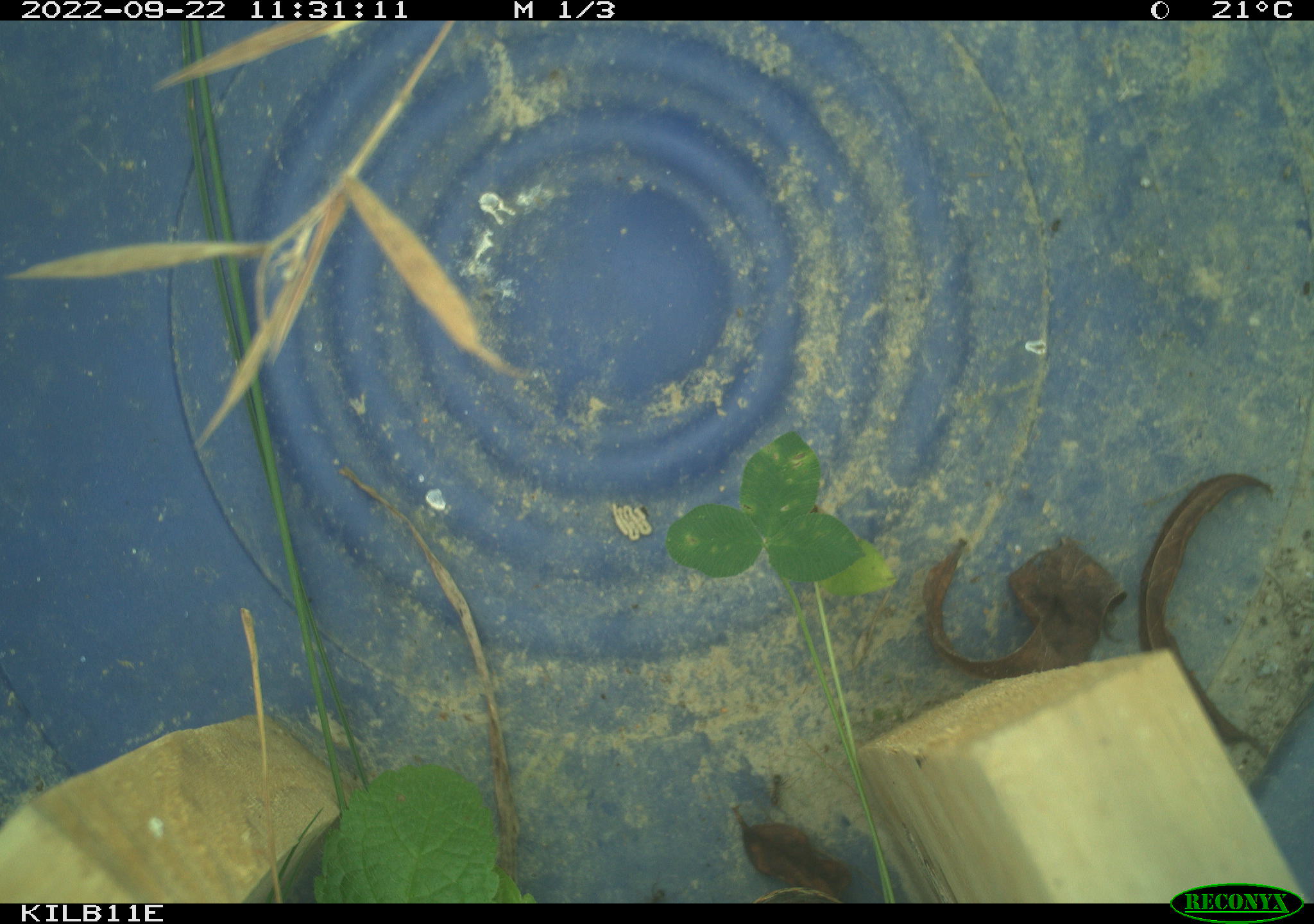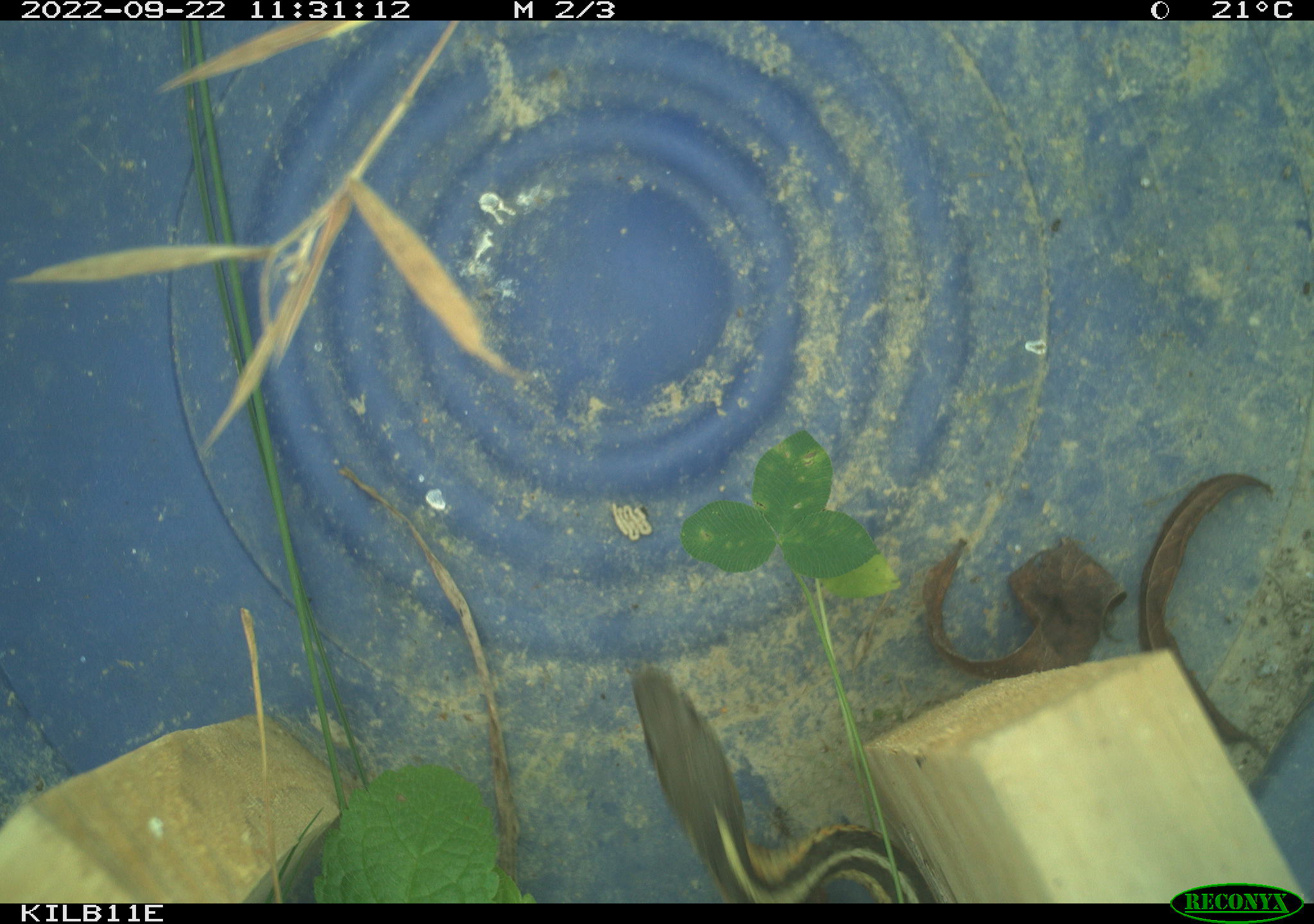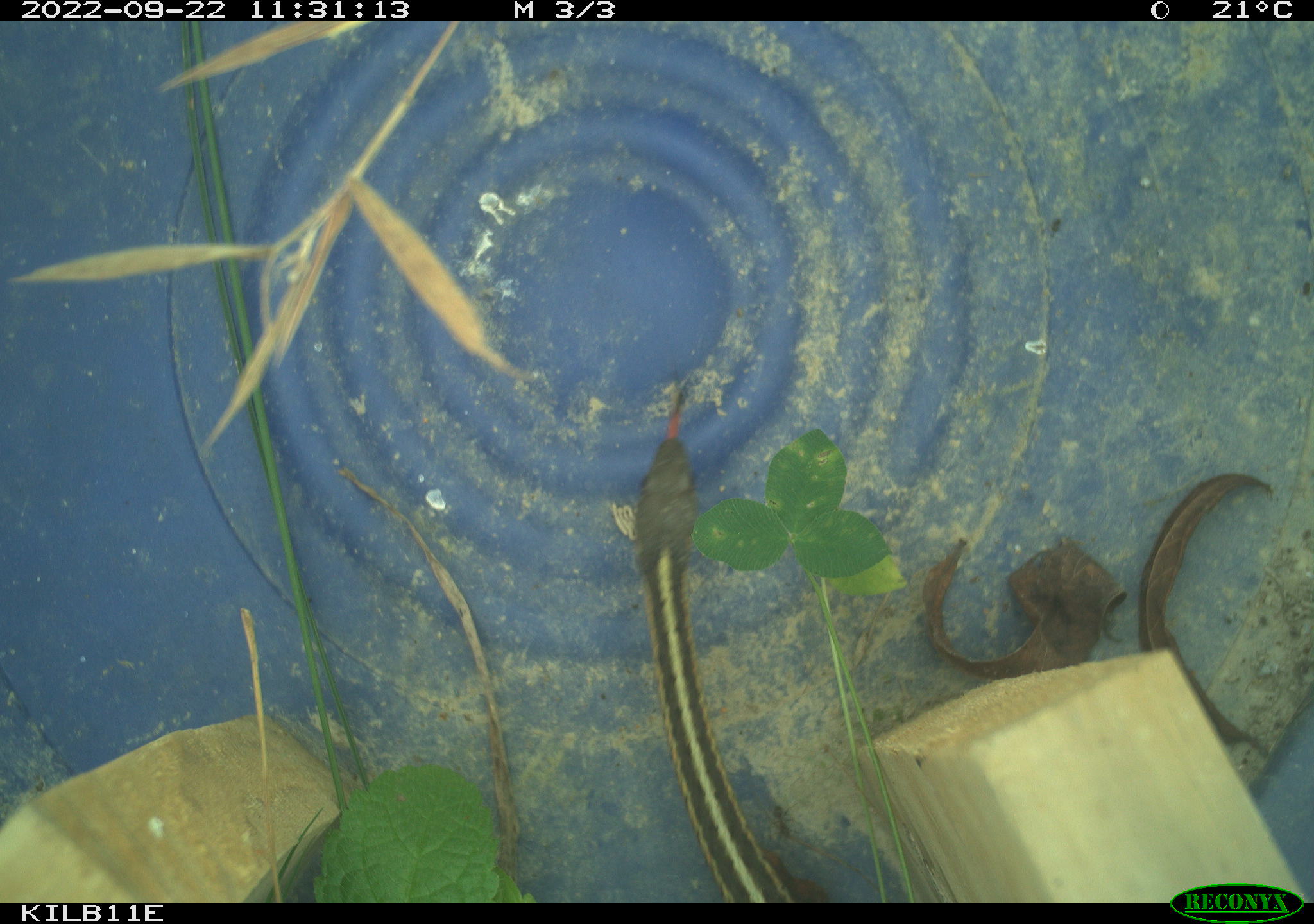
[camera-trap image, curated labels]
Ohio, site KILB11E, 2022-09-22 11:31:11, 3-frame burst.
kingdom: Animalia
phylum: Chordata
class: Reptilia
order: Squamata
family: Colubridae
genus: Thamnophis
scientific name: Thamnophis sirtalis sirtalis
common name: eastern gartersnake